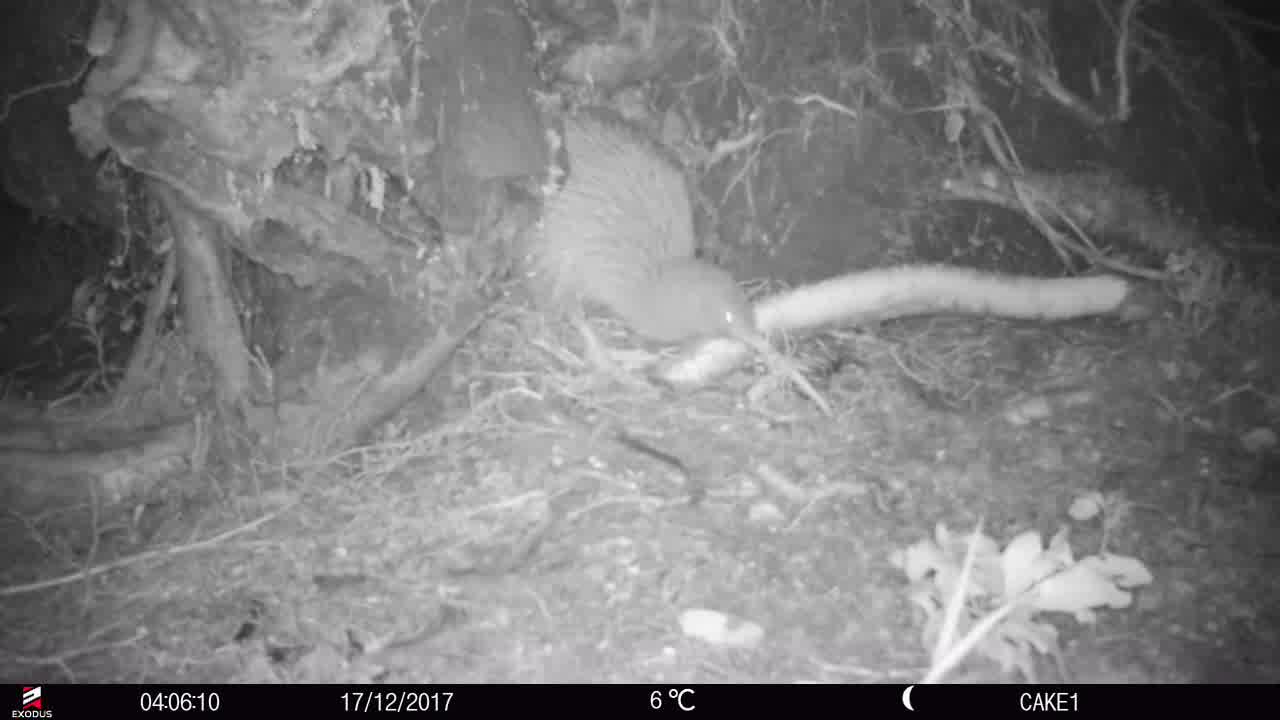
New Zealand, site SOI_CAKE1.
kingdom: Animalia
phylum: Chordata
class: Aves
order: Apterygiformes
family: Apterygidae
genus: Apteryx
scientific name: Apteryx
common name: kiwi